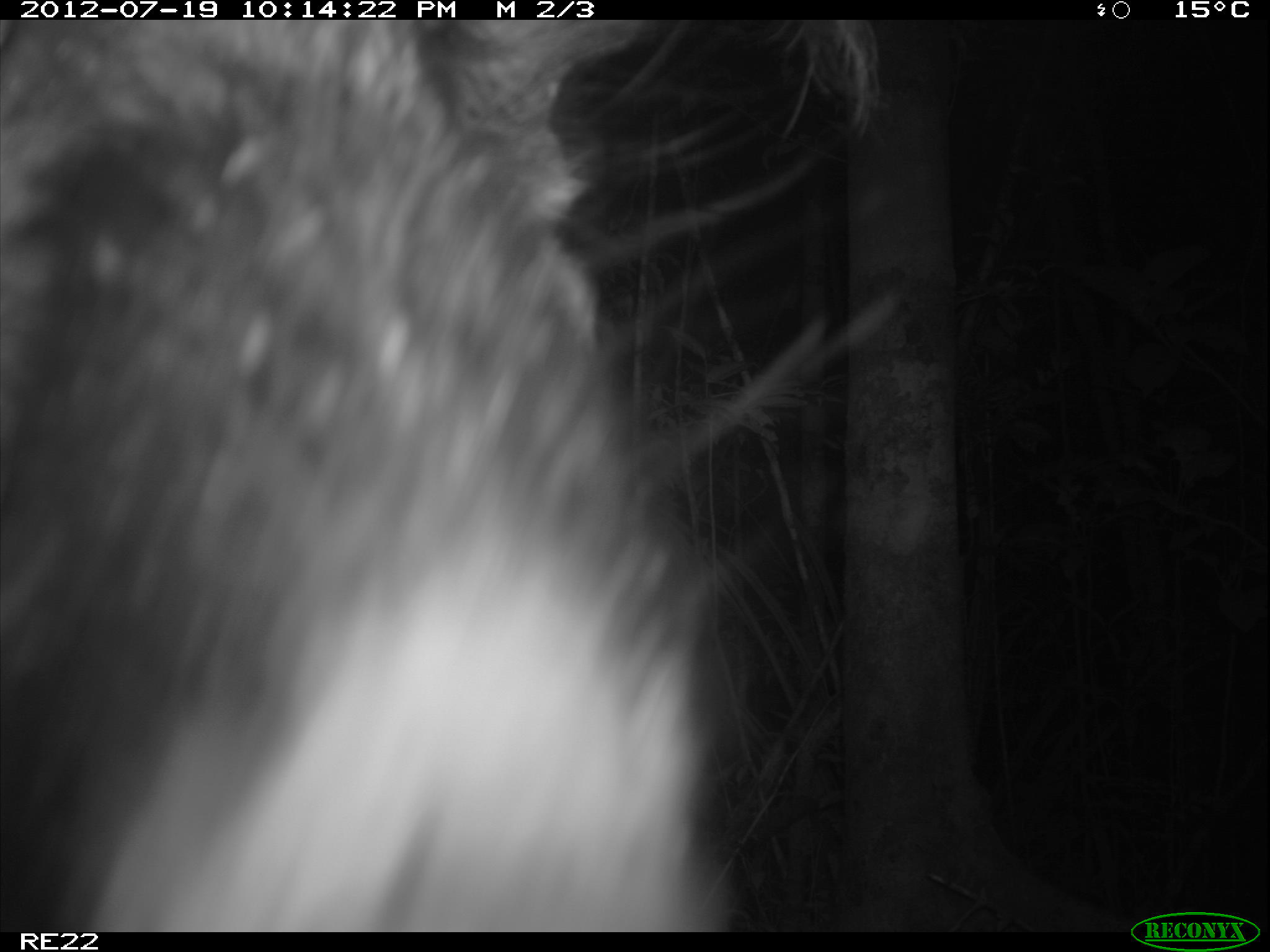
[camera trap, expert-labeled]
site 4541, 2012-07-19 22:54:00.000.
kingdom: Animalia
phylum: Chordata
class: Mammalia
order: Artiodactyla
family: Suidae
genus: Potamochoerus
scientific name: Potamochoerus larvatus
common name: bushpig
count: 1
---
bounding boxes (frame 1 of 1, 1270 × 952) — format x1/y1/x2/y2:
potamochoerus larvatus: 0/20/736/932